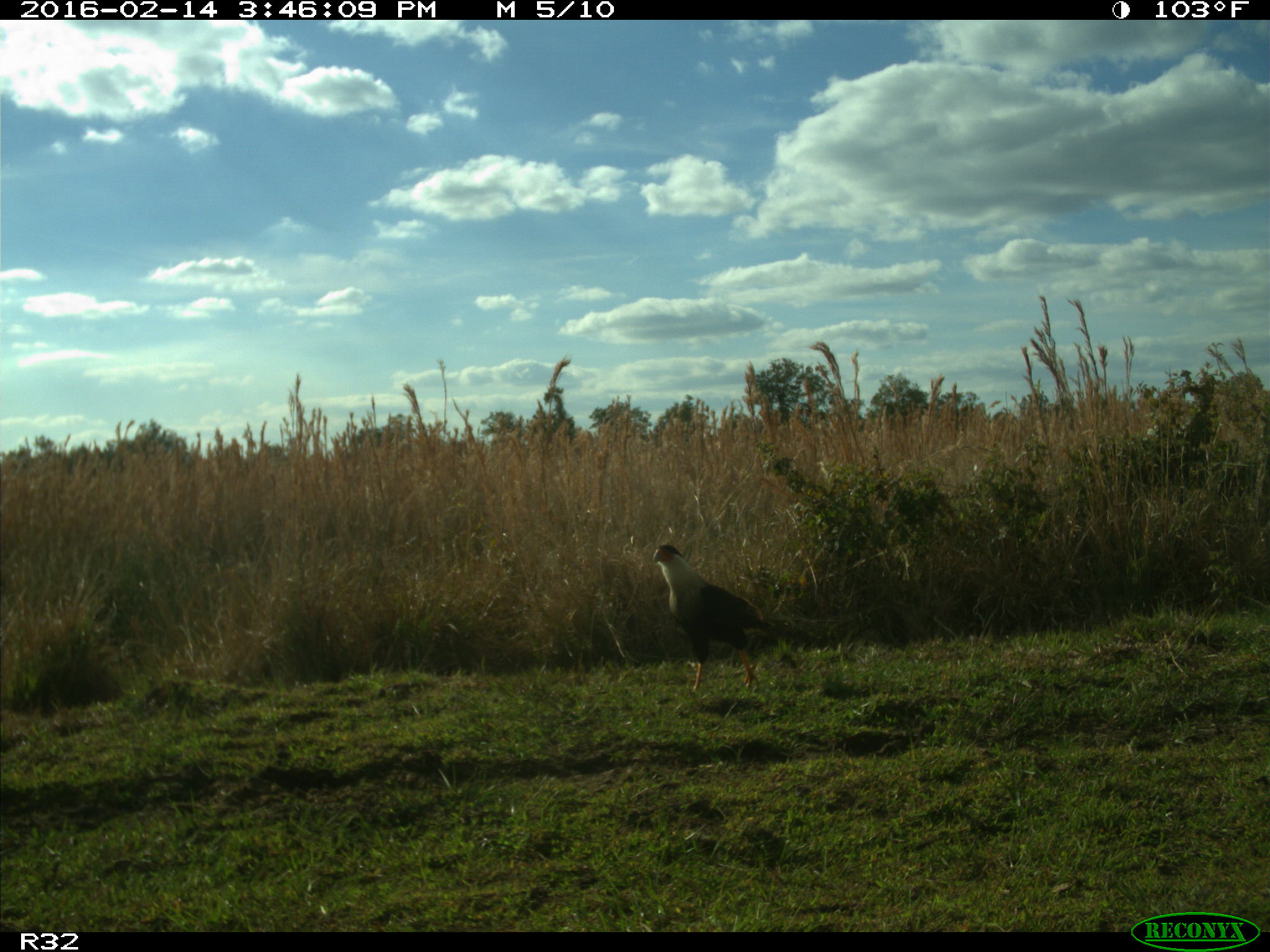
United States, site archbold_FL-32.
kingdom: Animalia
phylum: Chordata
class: Aves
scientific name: Aves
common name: birds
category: unidentified bird